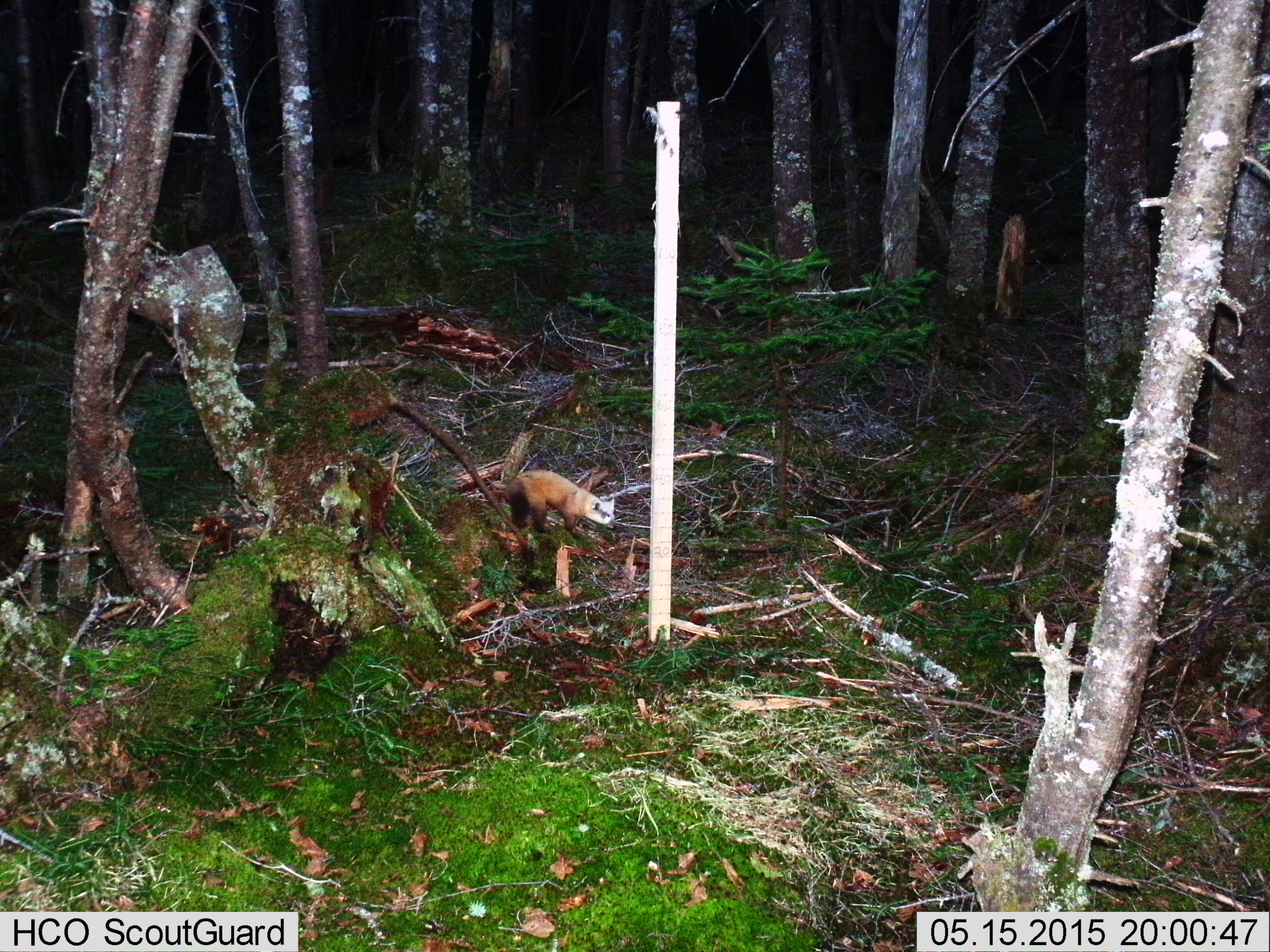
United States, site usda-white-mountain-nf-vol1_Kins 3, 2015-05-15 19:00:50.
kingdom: Animalia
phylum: Chordata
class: Mammalia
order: Carnivora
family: Mustelidae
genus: Martes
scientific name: Martes americana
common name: american marten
American marten (Martes americana).